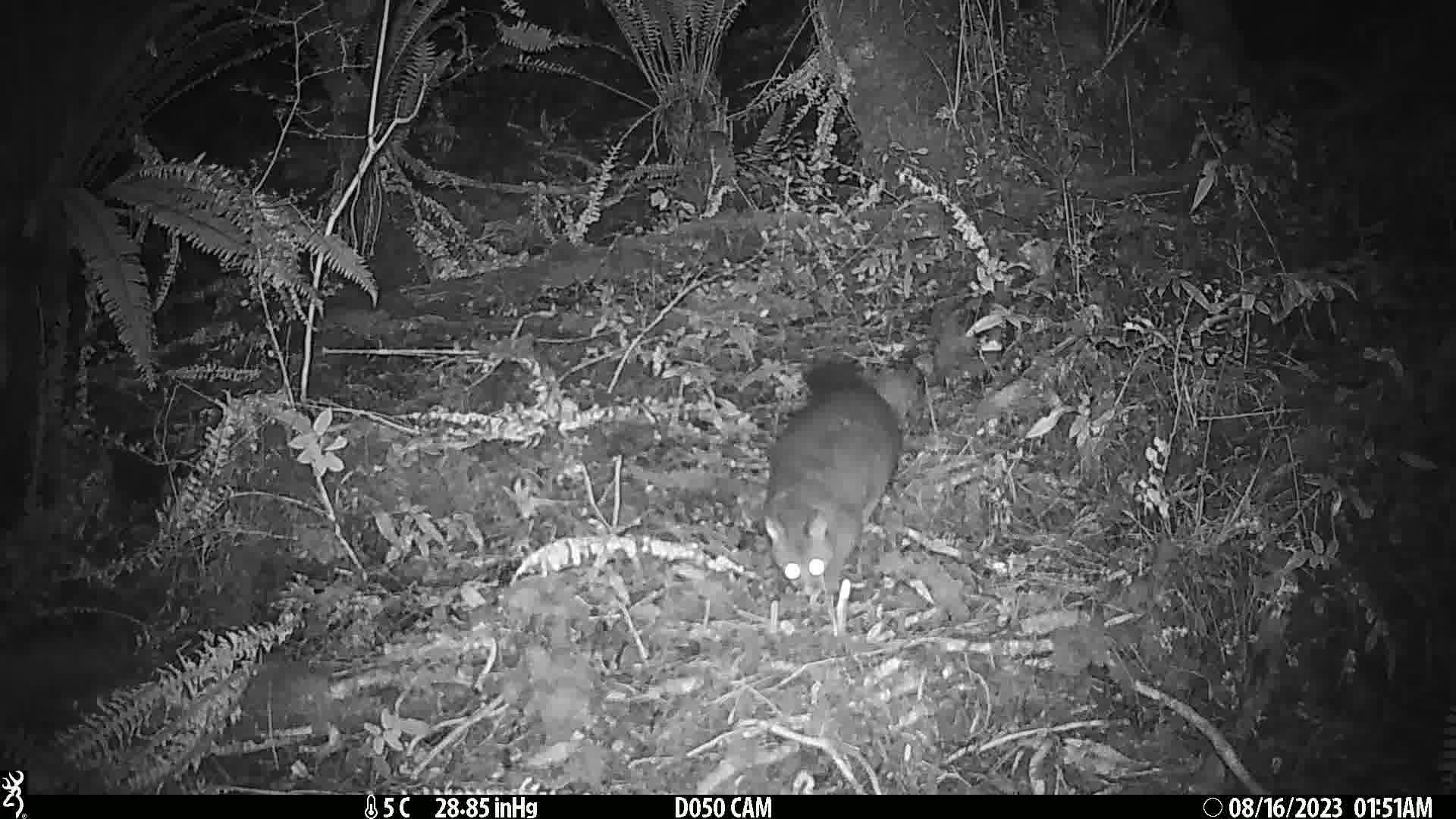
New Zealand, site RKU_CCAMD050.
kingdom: Animalia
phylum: Chordata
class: Mammalia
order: Diprotodontia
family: Phalangeridae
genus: Trichosurus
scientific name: Trichosurus vulpecula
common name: common brushtail possum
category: possum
Possum (common brushtail possum) (Trichosurus vulpecula).